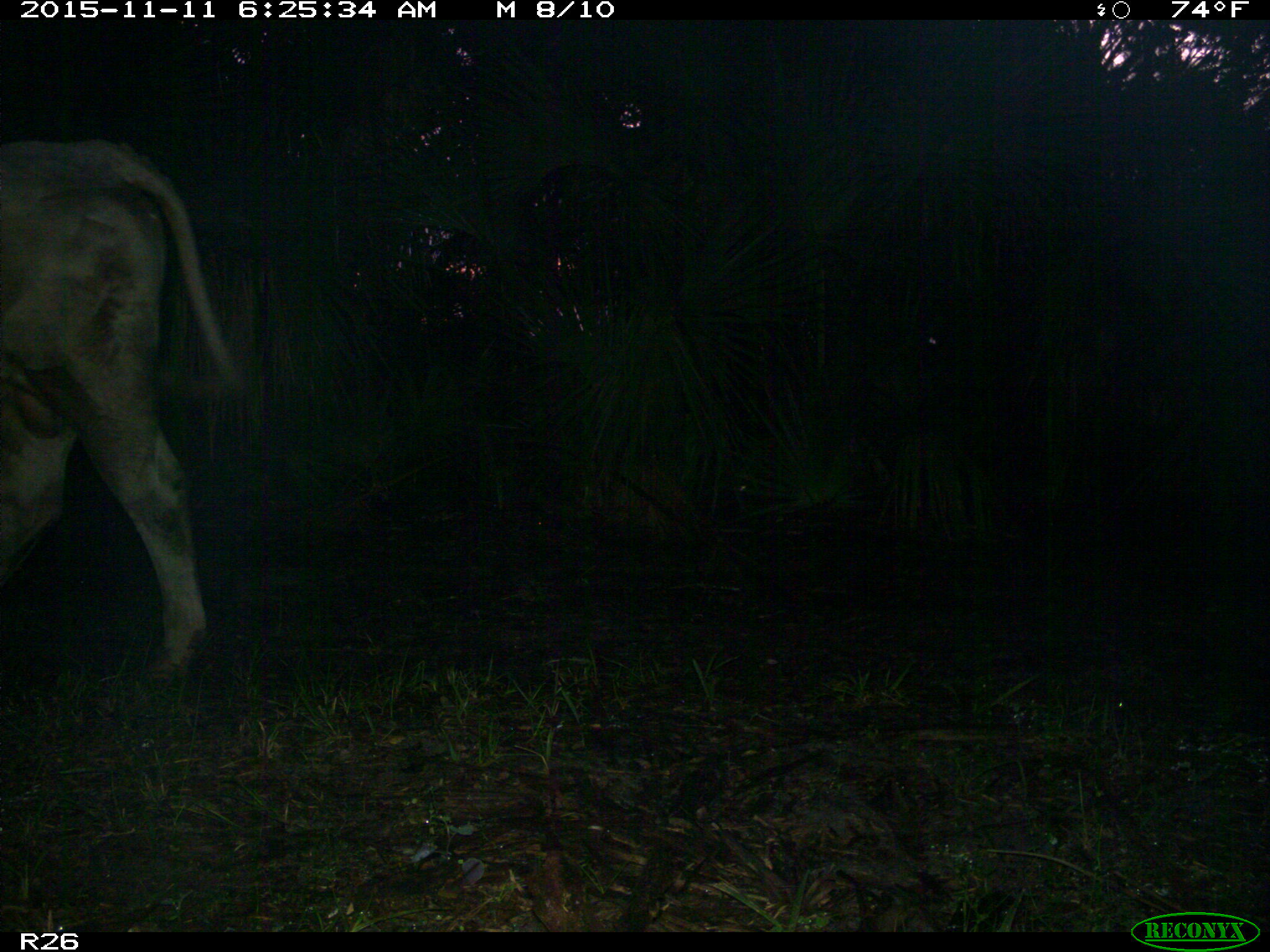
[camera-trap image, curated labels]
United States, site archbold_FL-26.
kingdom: Animalia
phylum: Chordata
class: Mammalia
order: Artiodactyla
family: Bovidae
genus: Bos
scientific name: Bos taurus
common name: domestic cow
Bos taurus (domestic cow).